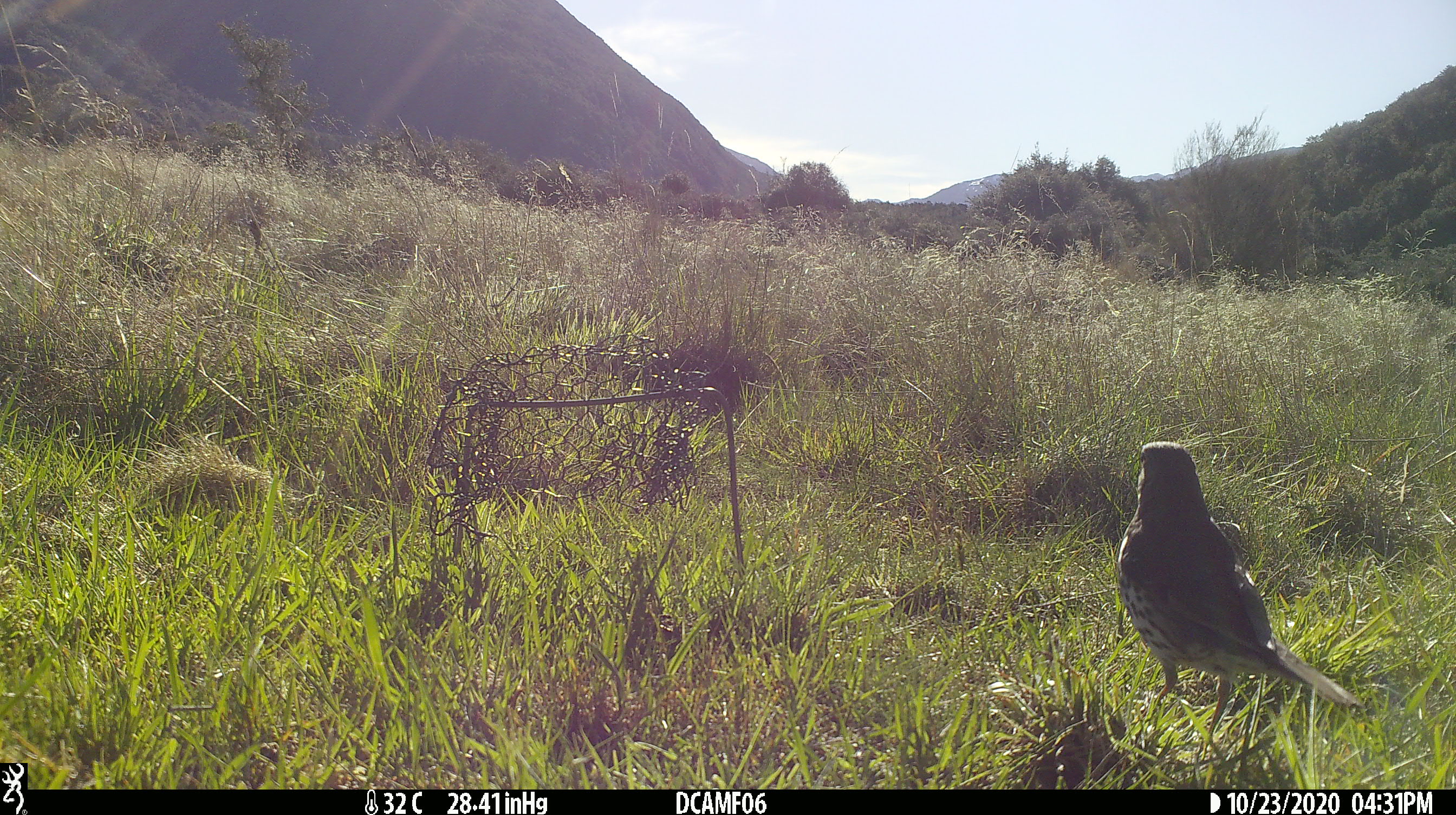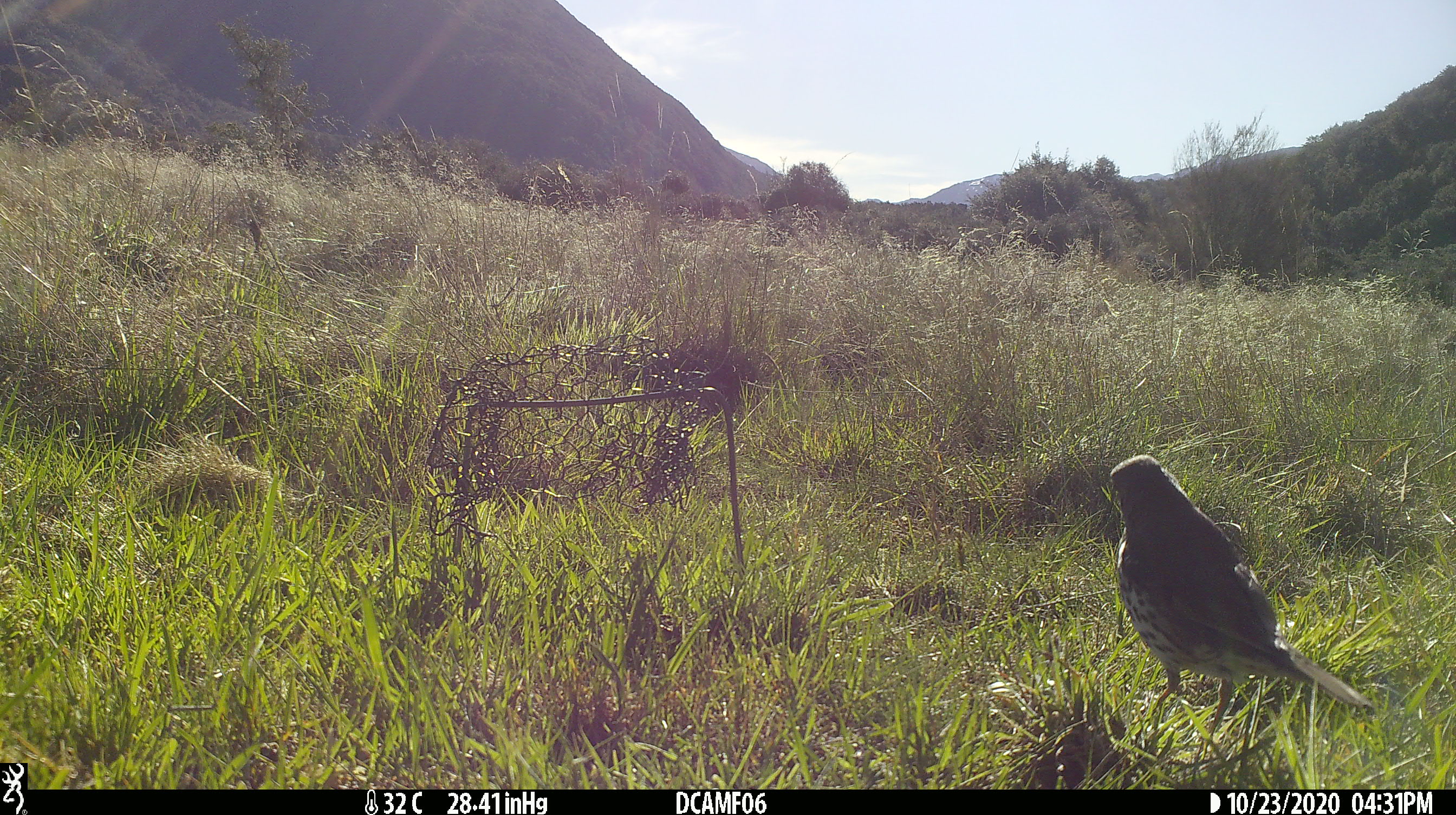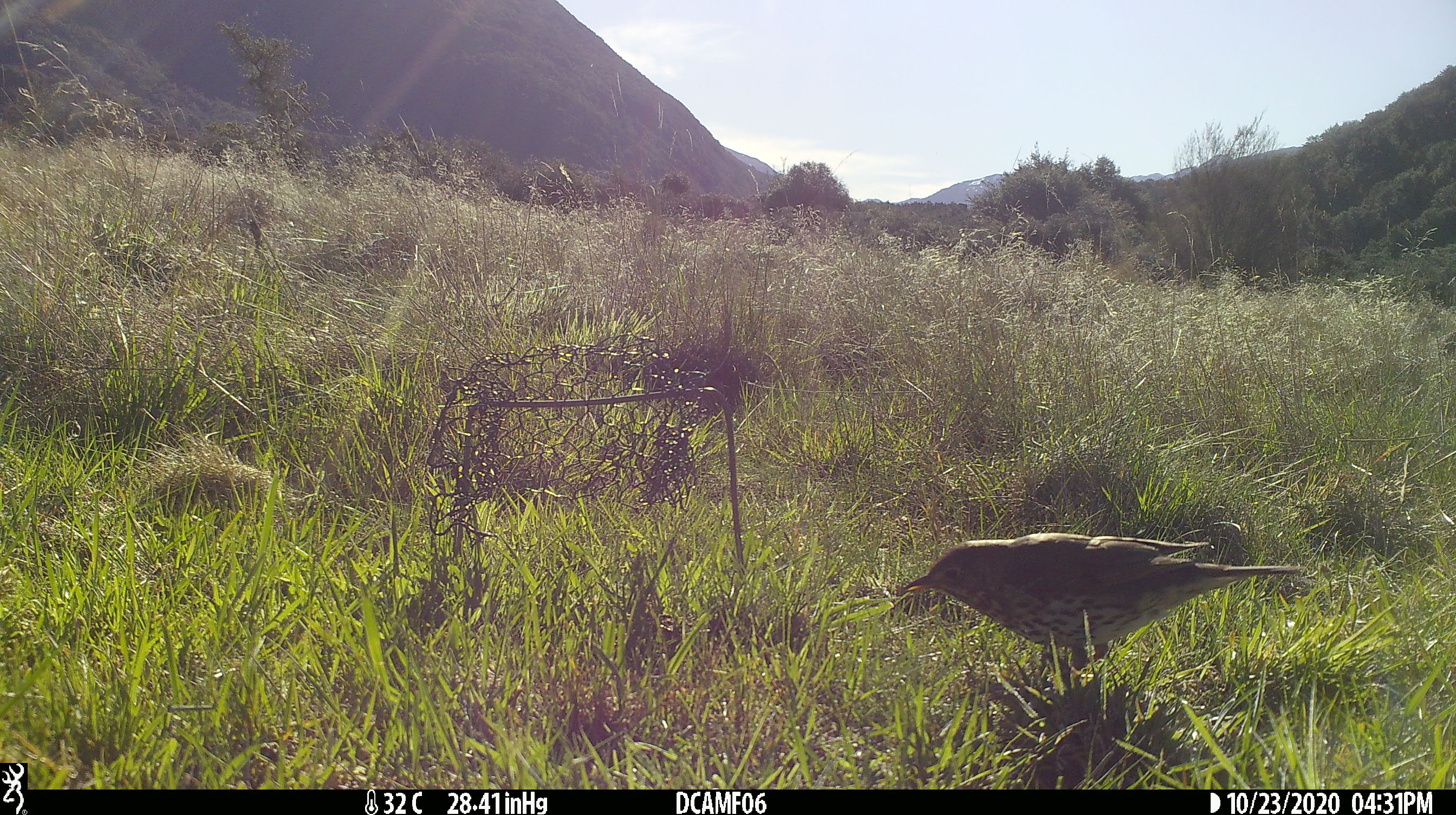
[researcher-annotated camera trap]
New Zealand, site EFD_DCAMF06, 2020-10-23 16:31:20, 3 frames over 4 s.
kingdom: Animalia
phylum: Chordata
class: Aves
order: Passeriformes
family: Turdidae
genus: Turdus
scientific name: Turdus philomelos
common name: song thrush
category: thrush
Thrush (song thrush) (Turdus philomelos).